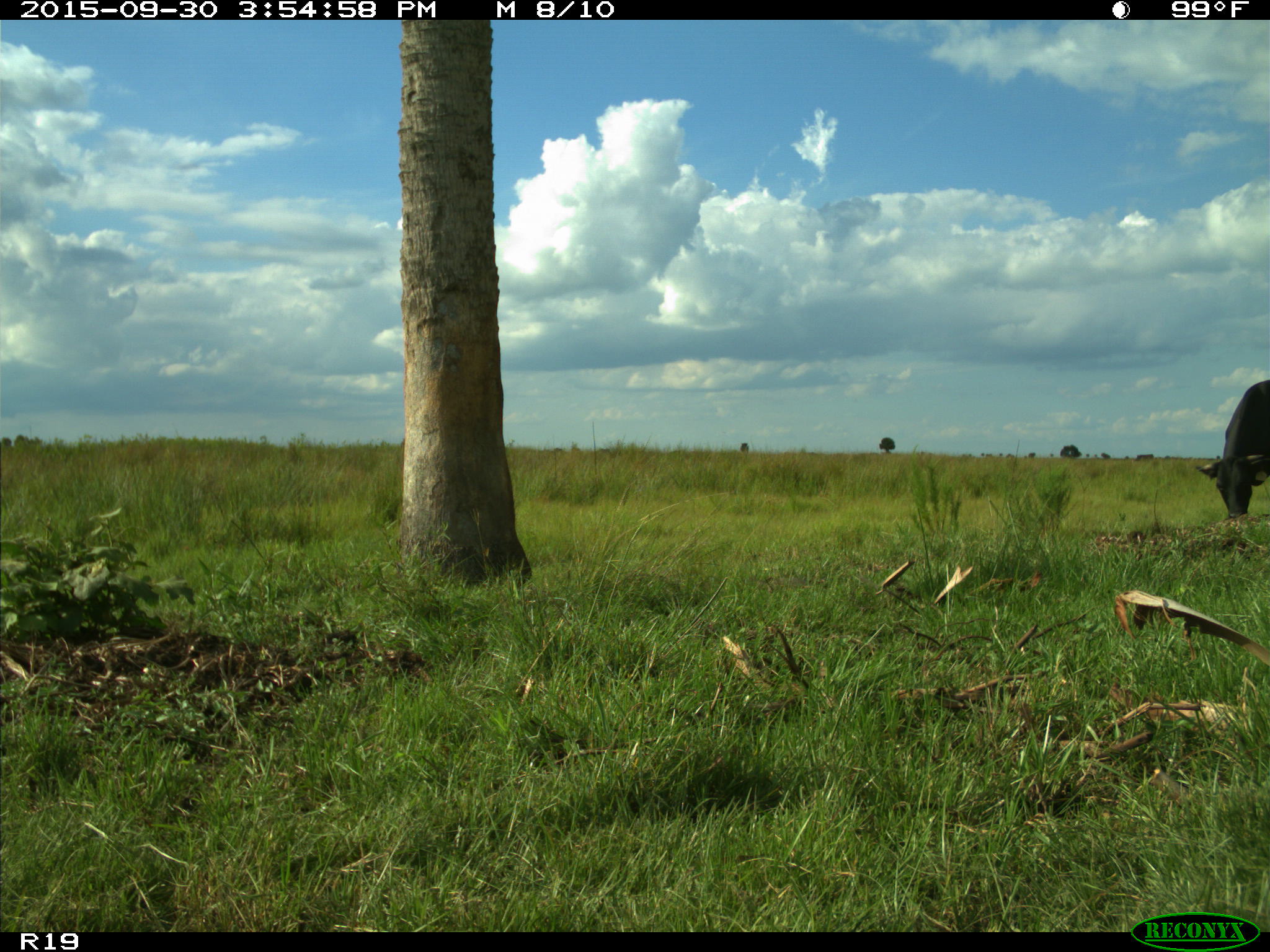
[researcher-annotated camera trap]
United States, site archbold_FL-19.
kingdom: Animalia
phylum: Chordata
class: Mammalia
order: Artiodactyla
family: Bovidae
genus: Bos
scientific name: Bos taurus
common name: domestic cow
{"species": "Bos taurus (domestic cow)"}